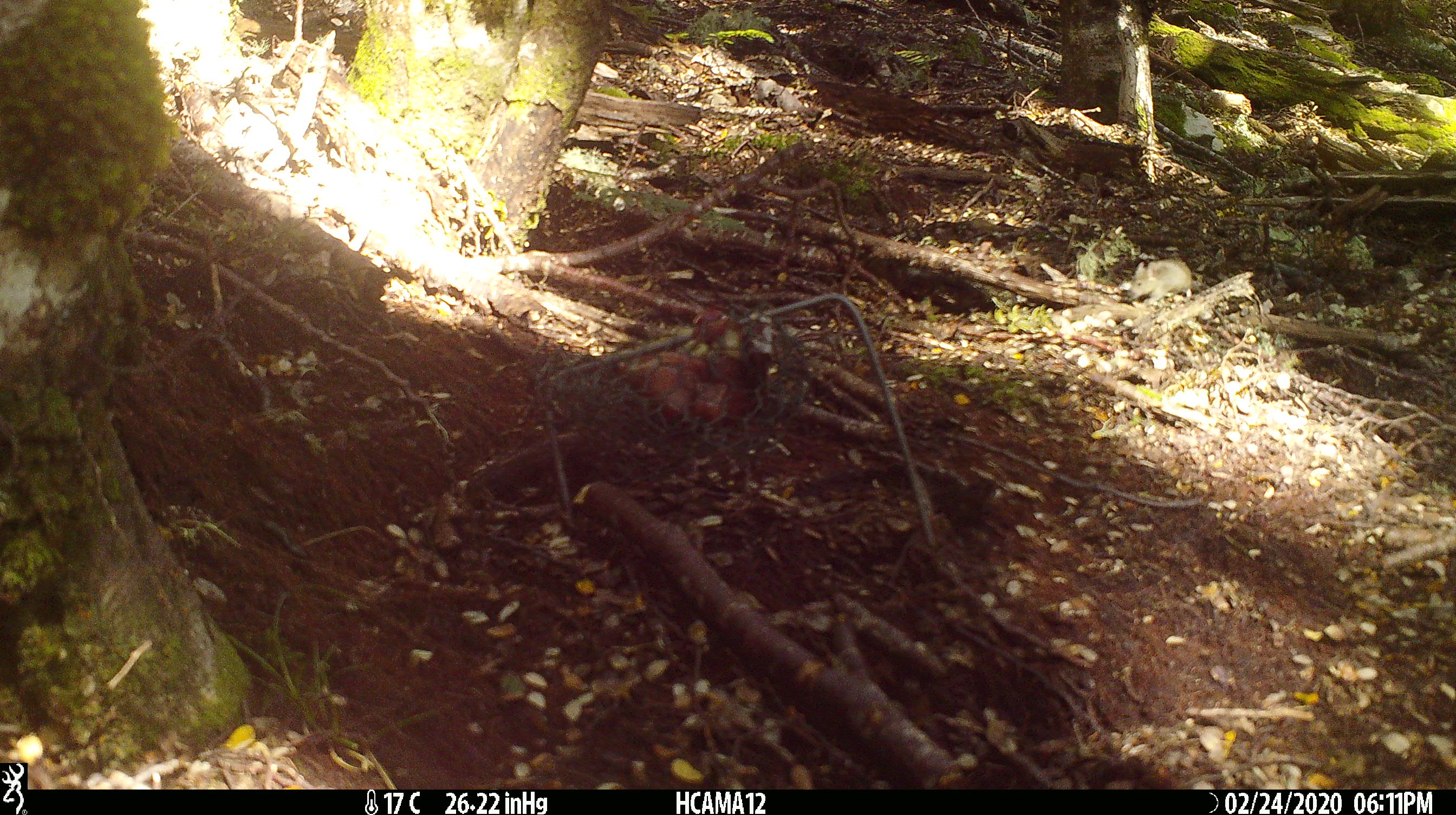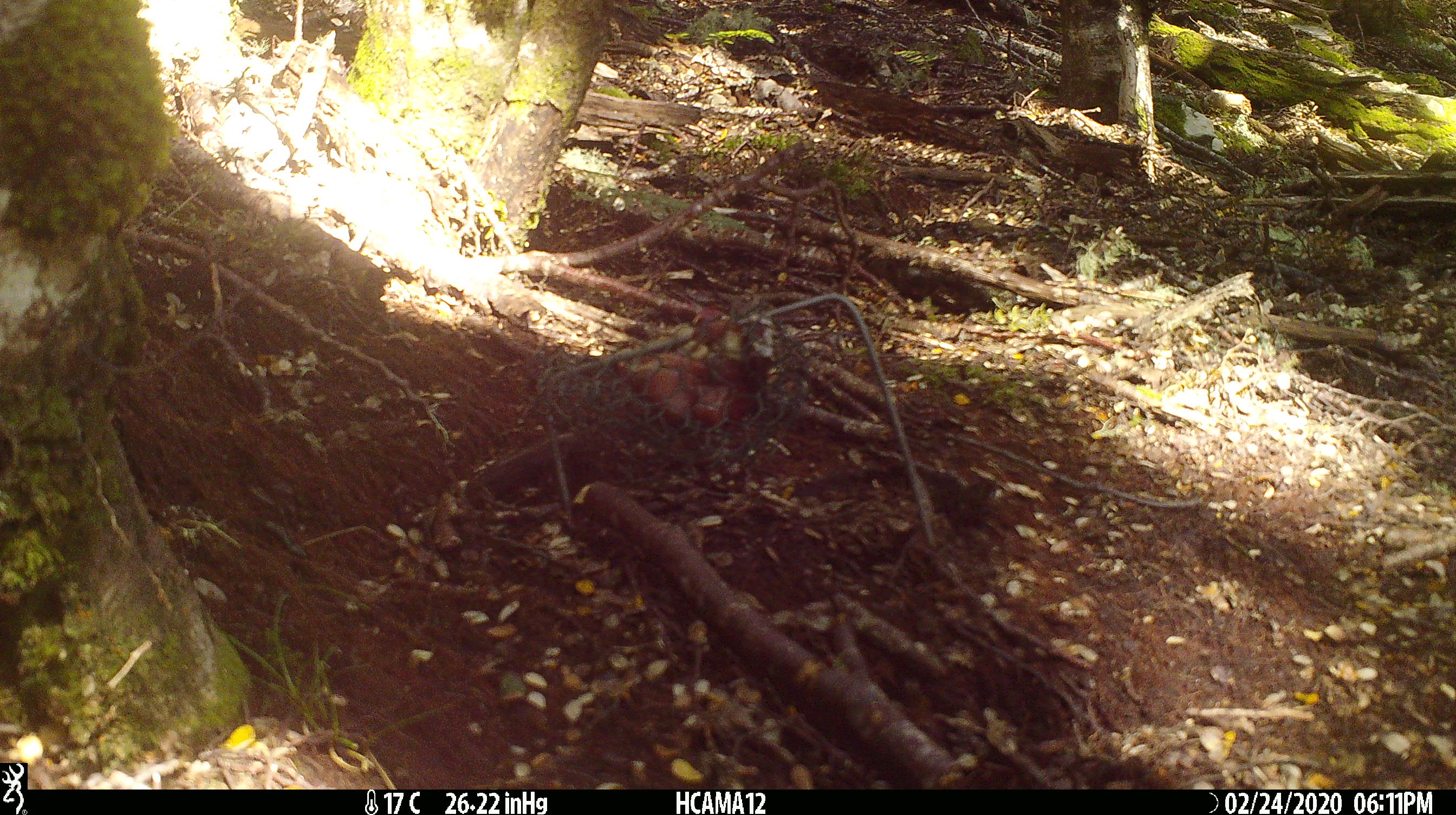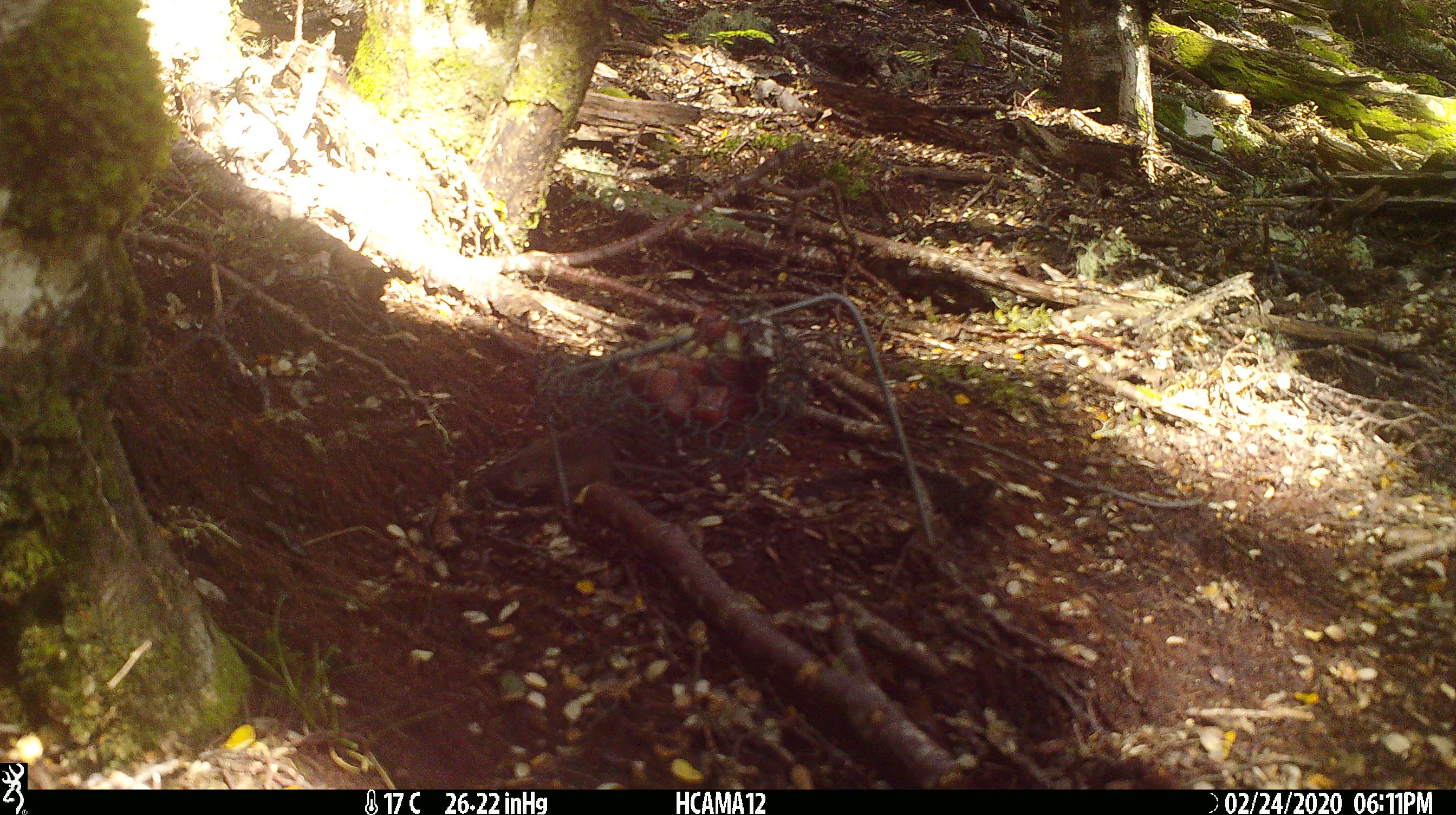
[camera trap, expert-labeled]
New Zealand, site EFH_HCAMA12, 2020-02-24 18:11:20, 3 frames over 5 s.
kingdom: Animalia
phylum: Chordata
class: Mammalia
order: Rodentia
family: Muridae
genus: Mus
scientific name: Mus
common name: mouse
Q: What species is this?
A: Mouse (Mus).